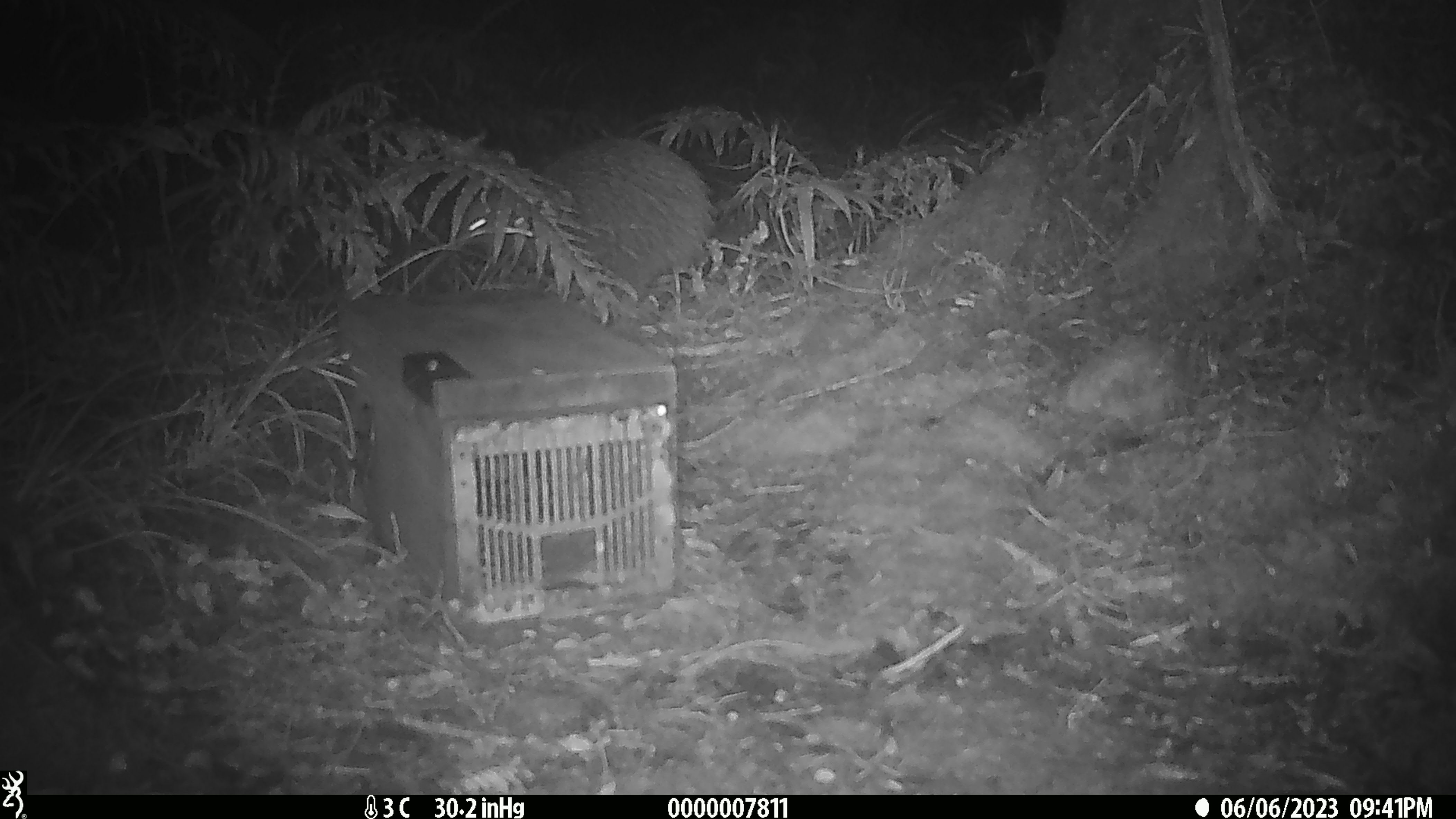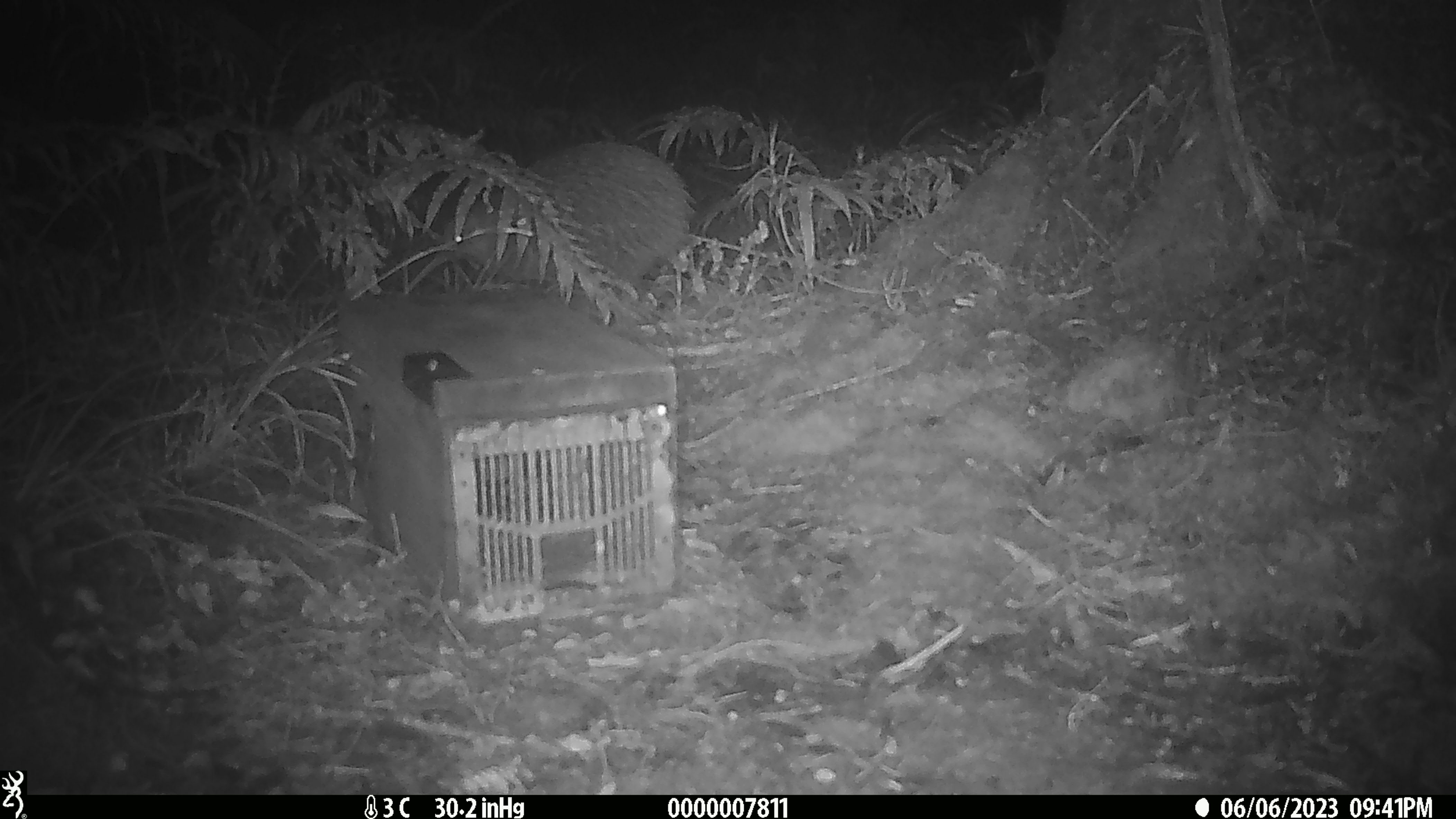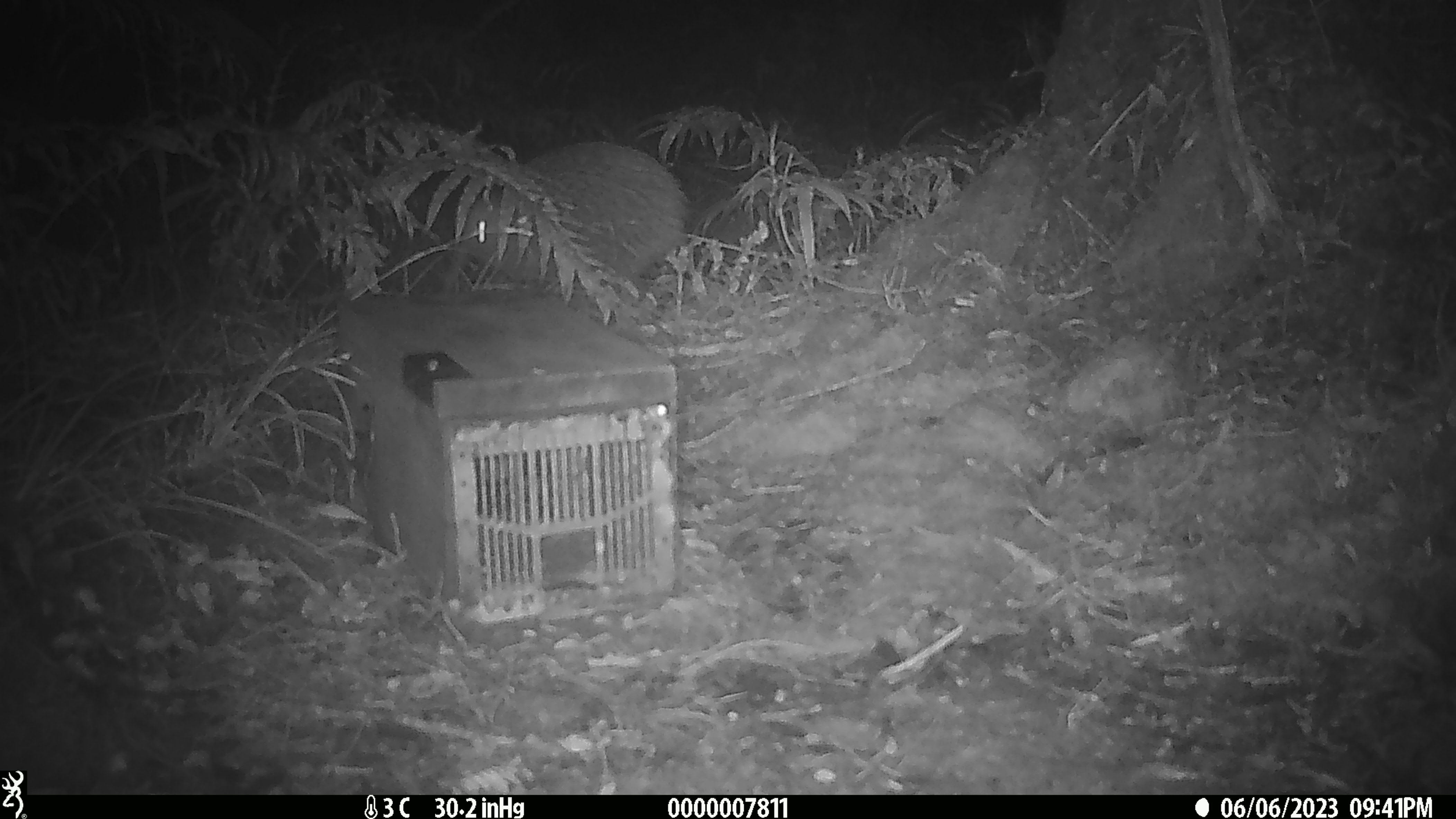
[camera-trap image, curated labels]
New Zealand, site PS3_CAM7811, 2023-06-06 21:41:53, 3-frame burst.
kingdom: Animalia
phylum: Chordata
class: Aves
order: Apterygiformes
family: Apterygidae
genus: Apteryx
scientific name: Apteryx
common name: kiwi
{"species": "kiwi (Apteryx)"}